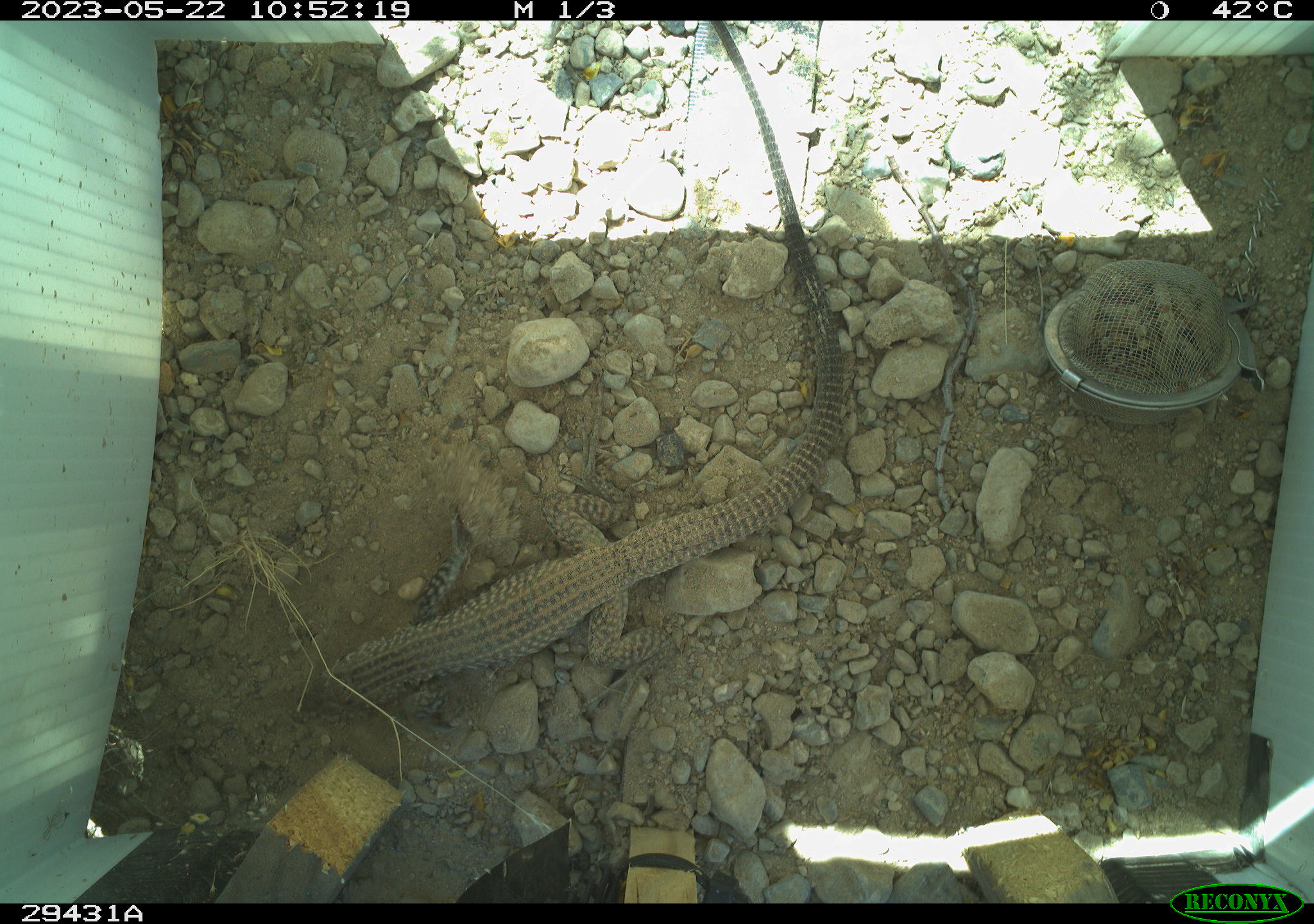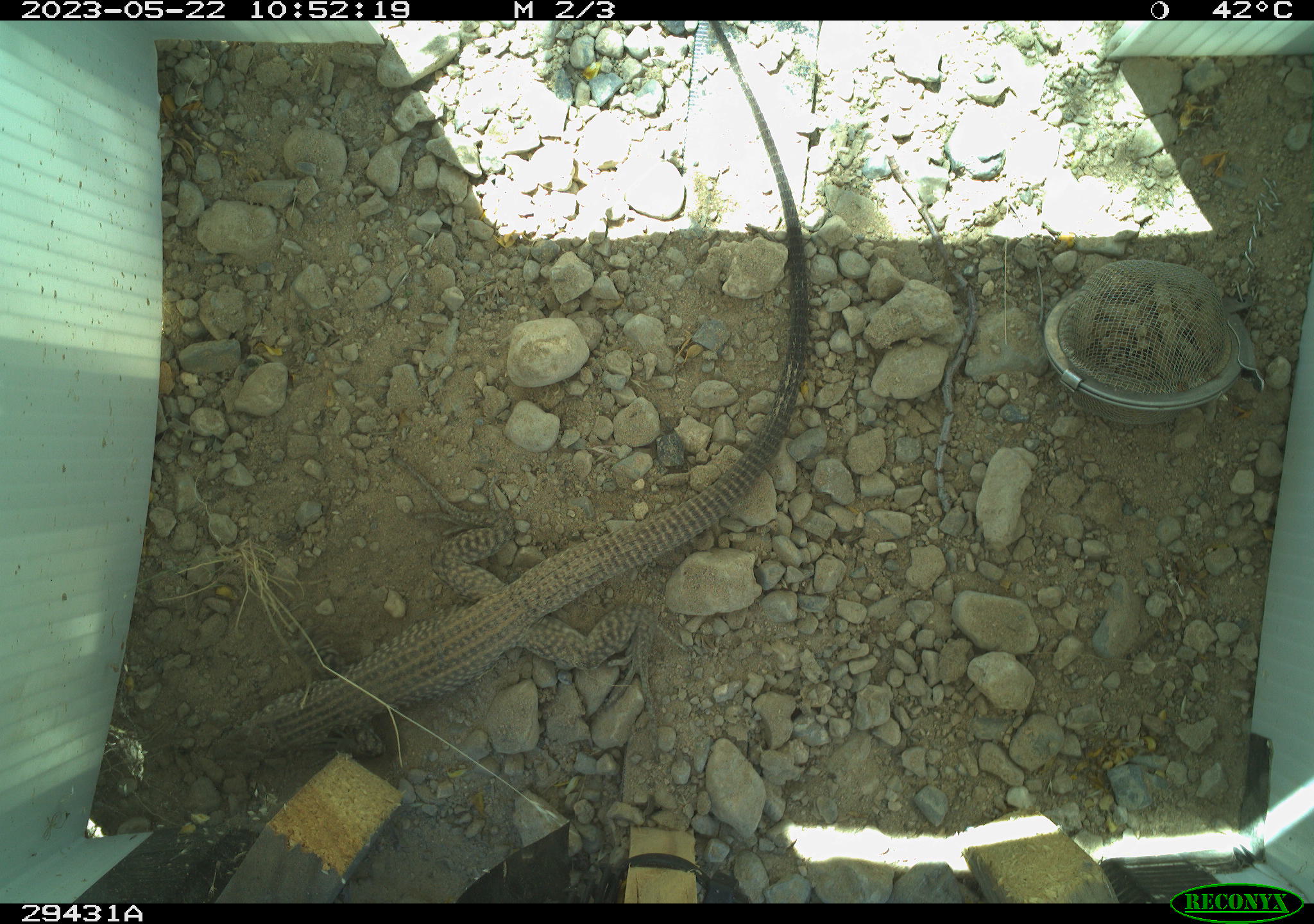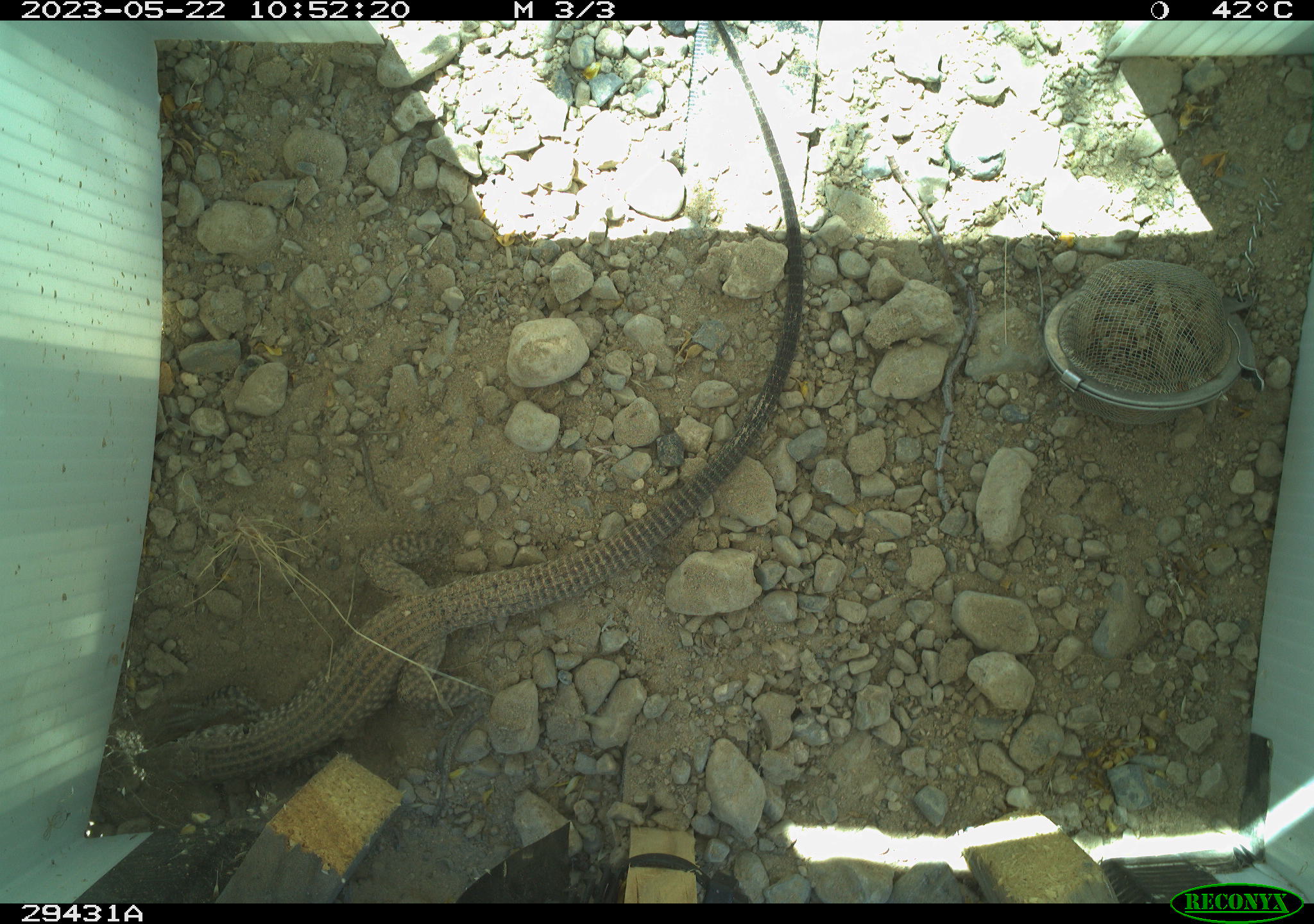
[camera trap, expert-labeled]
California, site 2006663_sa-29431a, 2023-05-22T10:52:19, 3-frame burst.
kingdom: Animalia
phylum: Chordata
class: Reptilia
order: Squamata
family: Teiidae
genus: Aspidoscelis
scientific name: Aspidoscelis tigris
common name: western whiptail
Western whiptail (Aspidoscelis tigris).